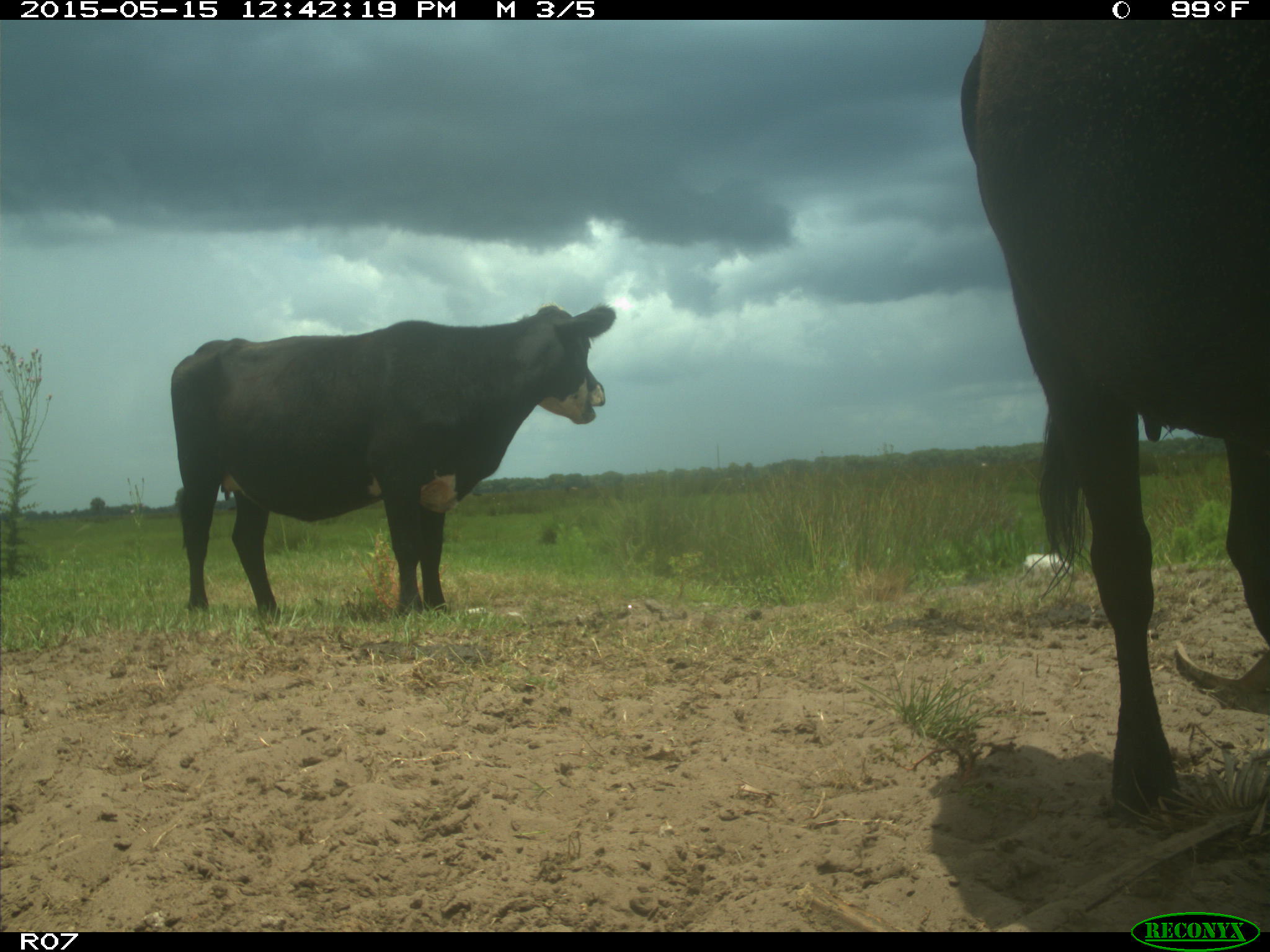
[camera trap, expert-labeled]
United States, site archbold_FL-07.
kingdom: Animalia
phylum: Chordata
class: Mammalia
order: Artiodactyla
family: Bovidae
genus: Bos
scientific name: Bos taurus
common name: domestic cow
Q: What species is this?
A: Bos taurus (domestic cow).